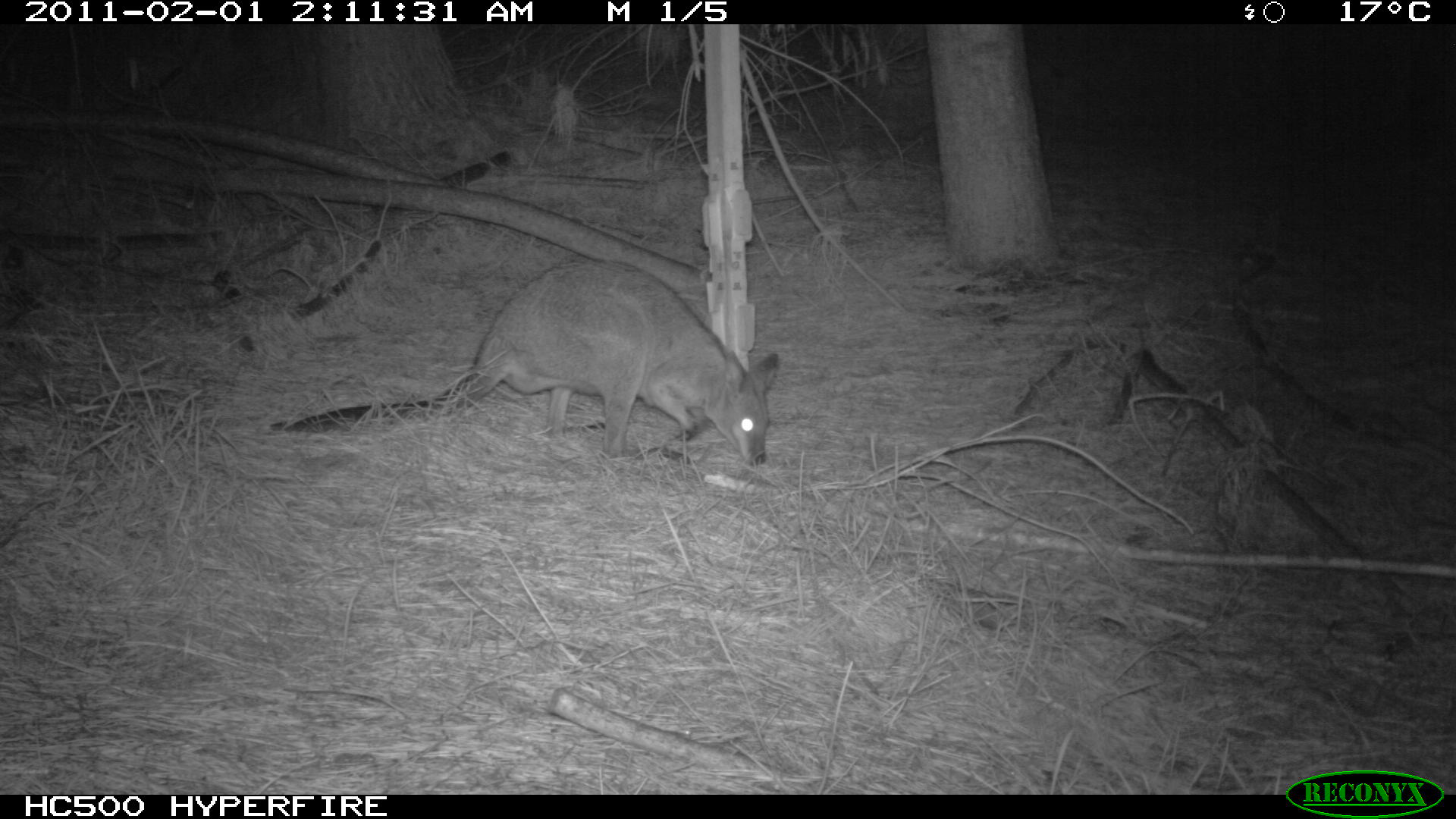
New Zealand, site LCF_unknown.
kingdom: Animalia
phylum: Chordata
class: Mammalia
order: Diprotodontia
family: Macropodidae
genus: Notamacropus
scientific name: Notamacropus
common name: wallaby